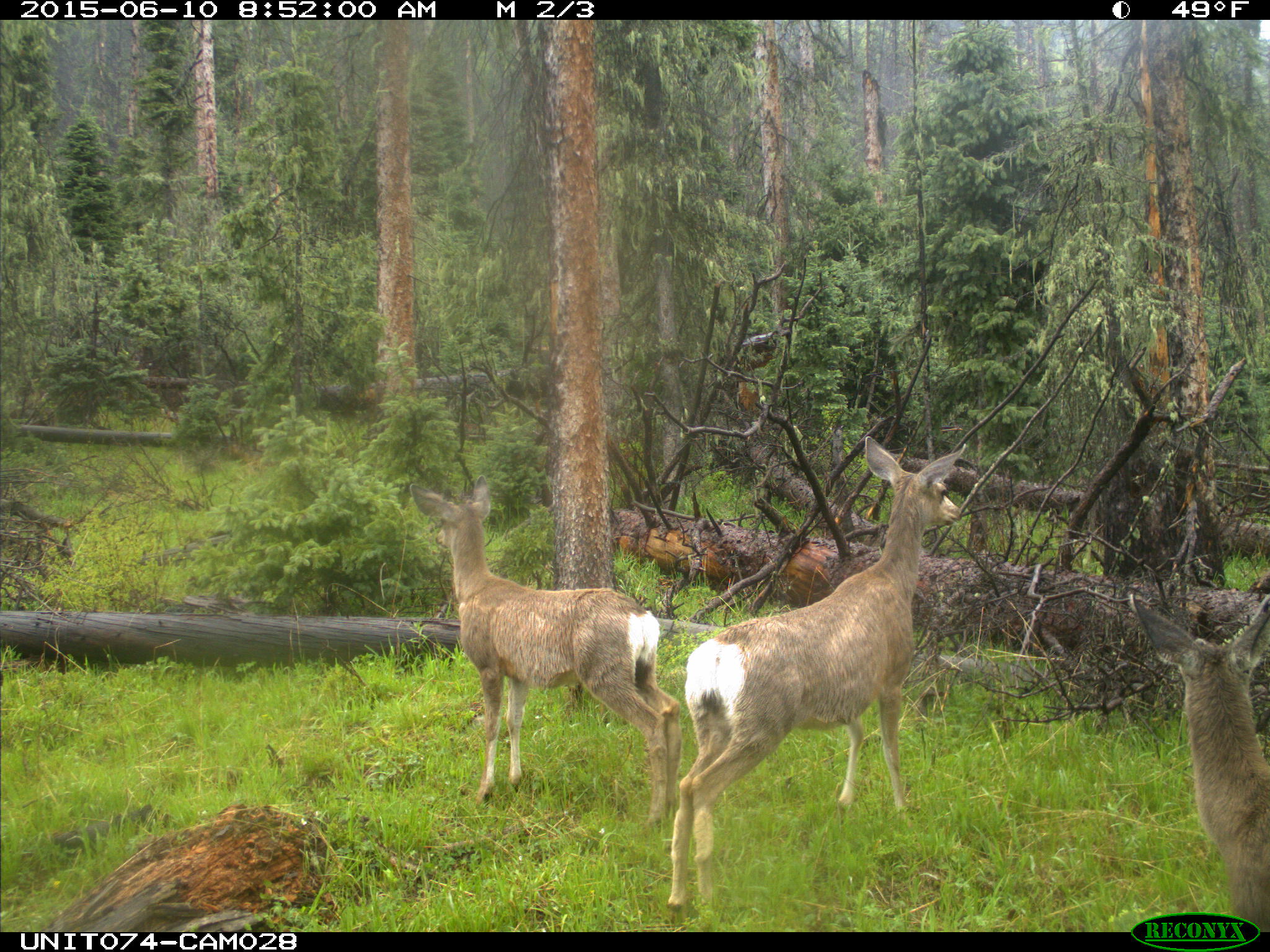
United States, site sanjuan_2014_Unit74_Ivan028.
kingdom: Animalia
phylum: Chordata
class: Mammalia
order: Artiodactyla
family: Cervidae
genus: Odocoileus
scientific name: Odocoileus hemionus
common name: mule deer